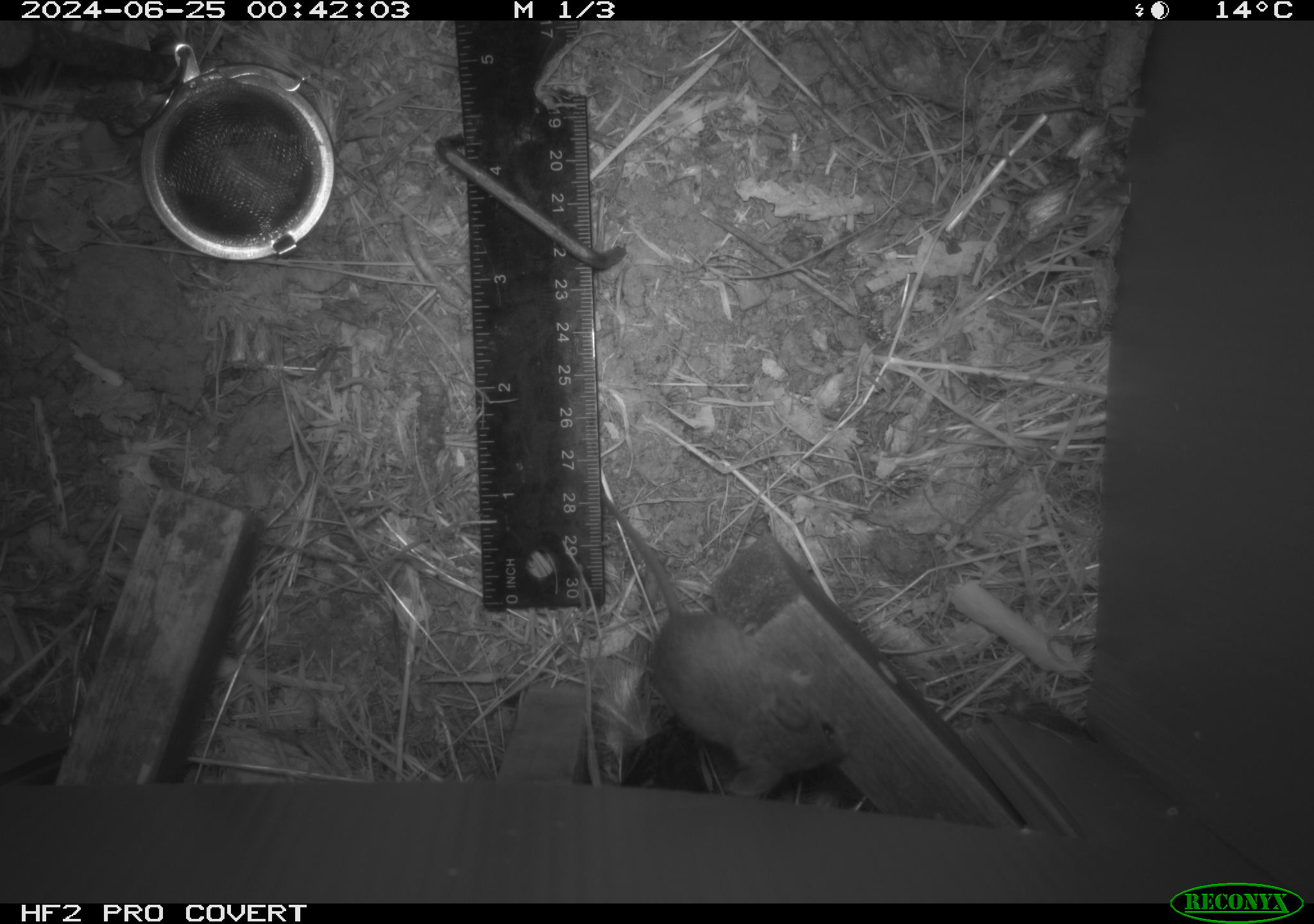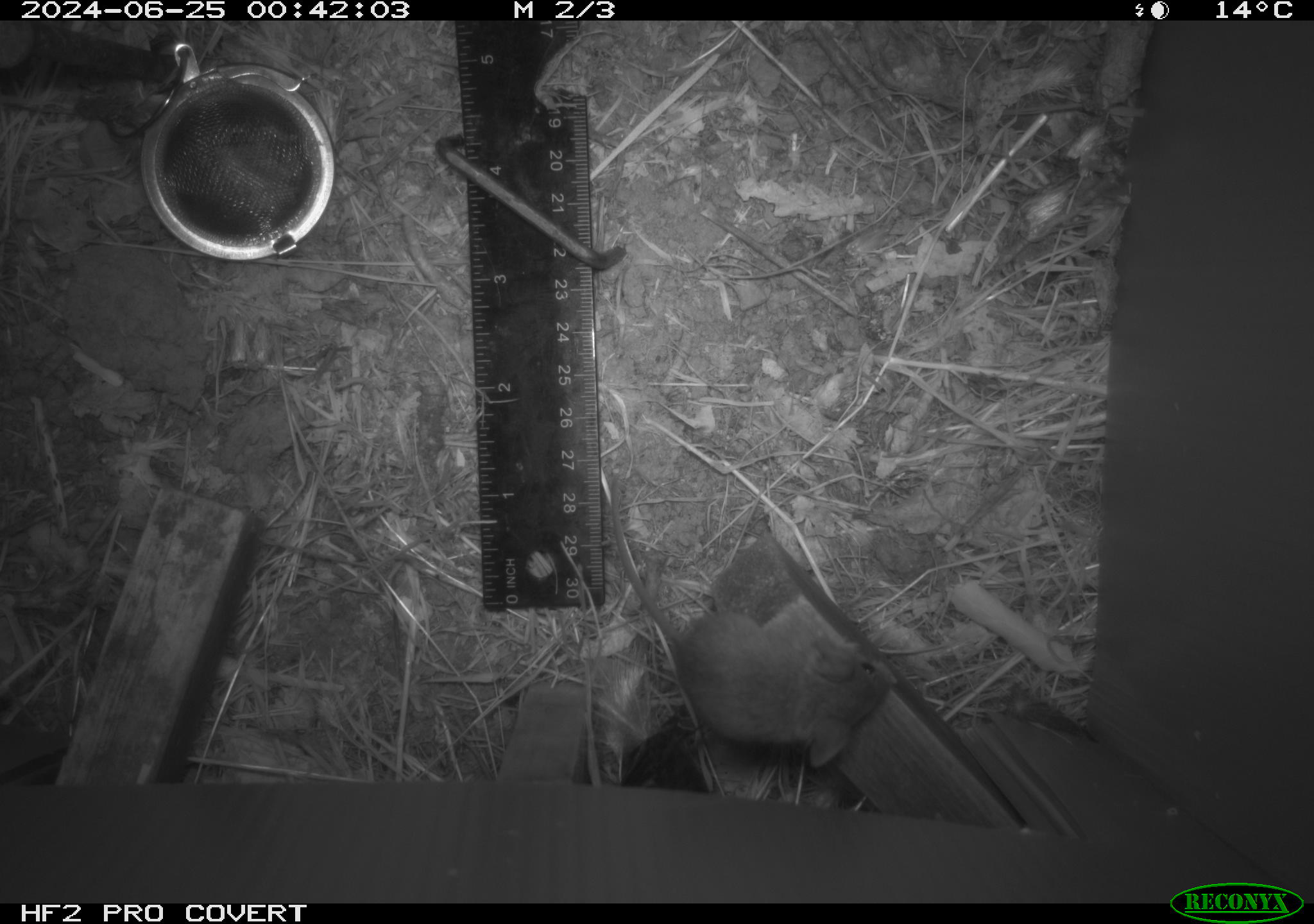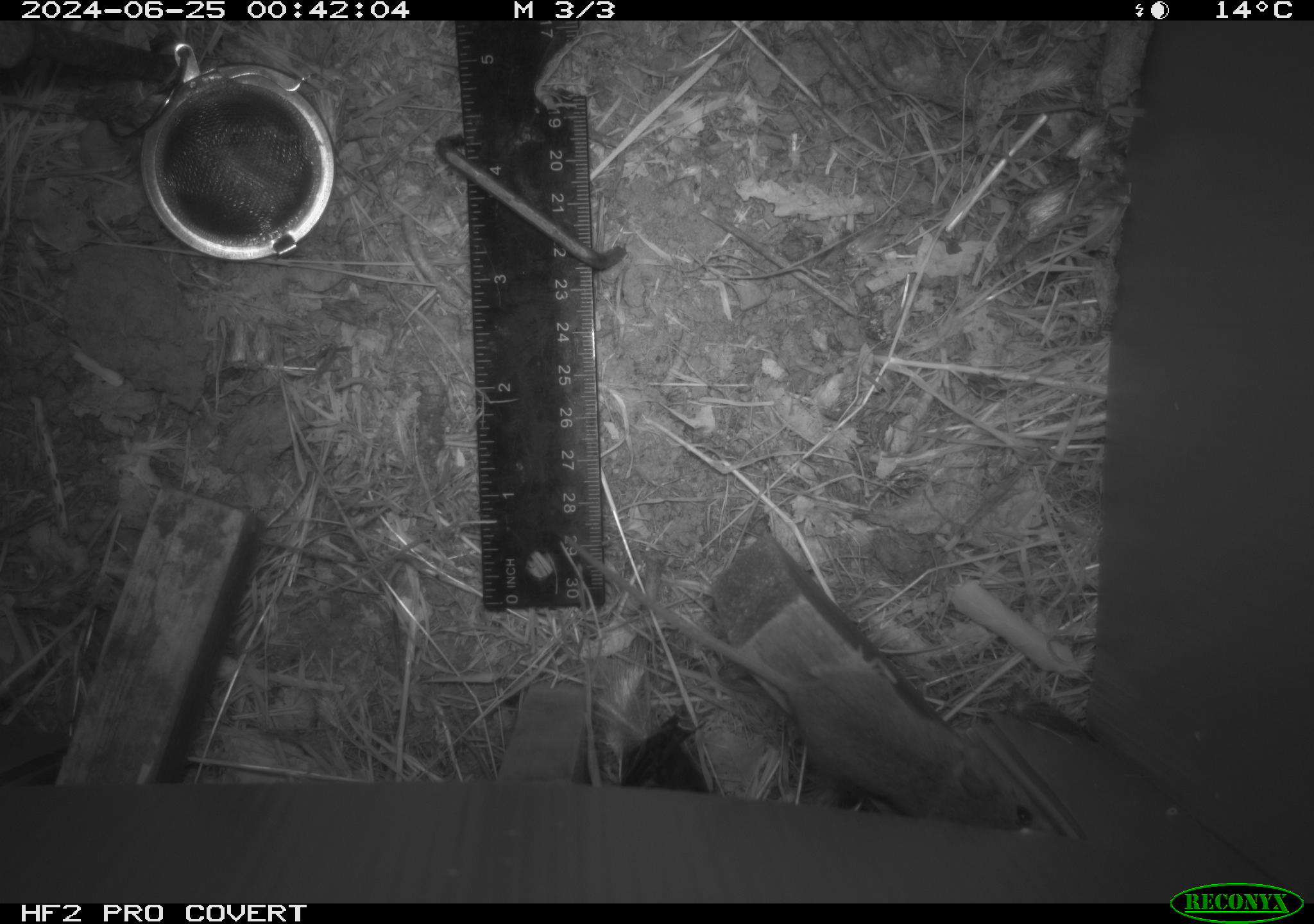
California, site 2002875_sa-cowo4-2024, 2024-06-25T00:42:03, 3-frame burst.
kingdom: Animalia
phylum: Chordata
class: Mammalia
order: Rodentia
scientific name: Rodentia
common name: mouse species